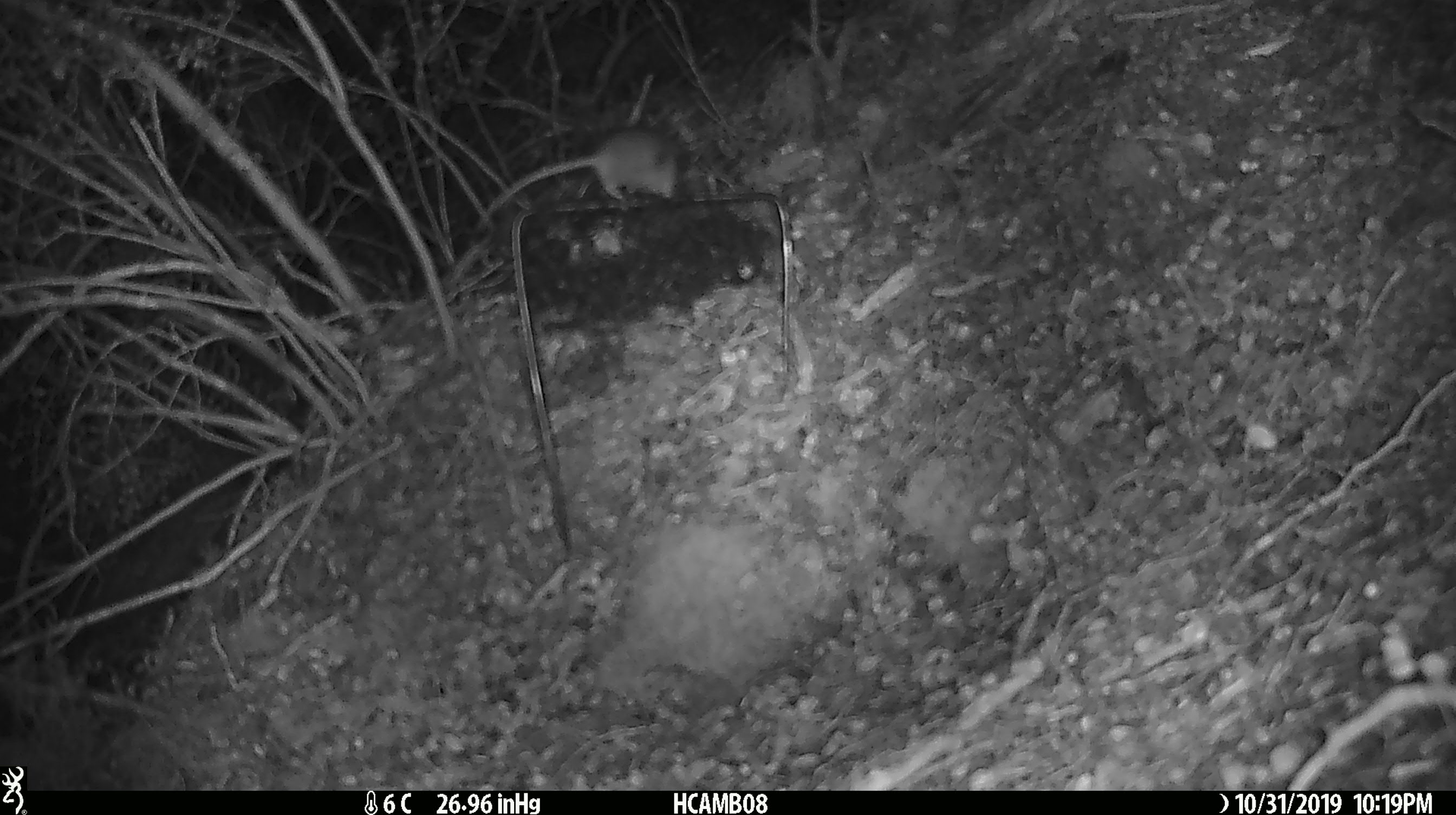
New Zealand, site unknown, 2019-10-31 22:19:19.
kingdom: Animalia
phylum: Chordata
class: Mammalia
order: Rodentia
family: Muridae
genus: Mus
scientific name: Mus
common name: mouse